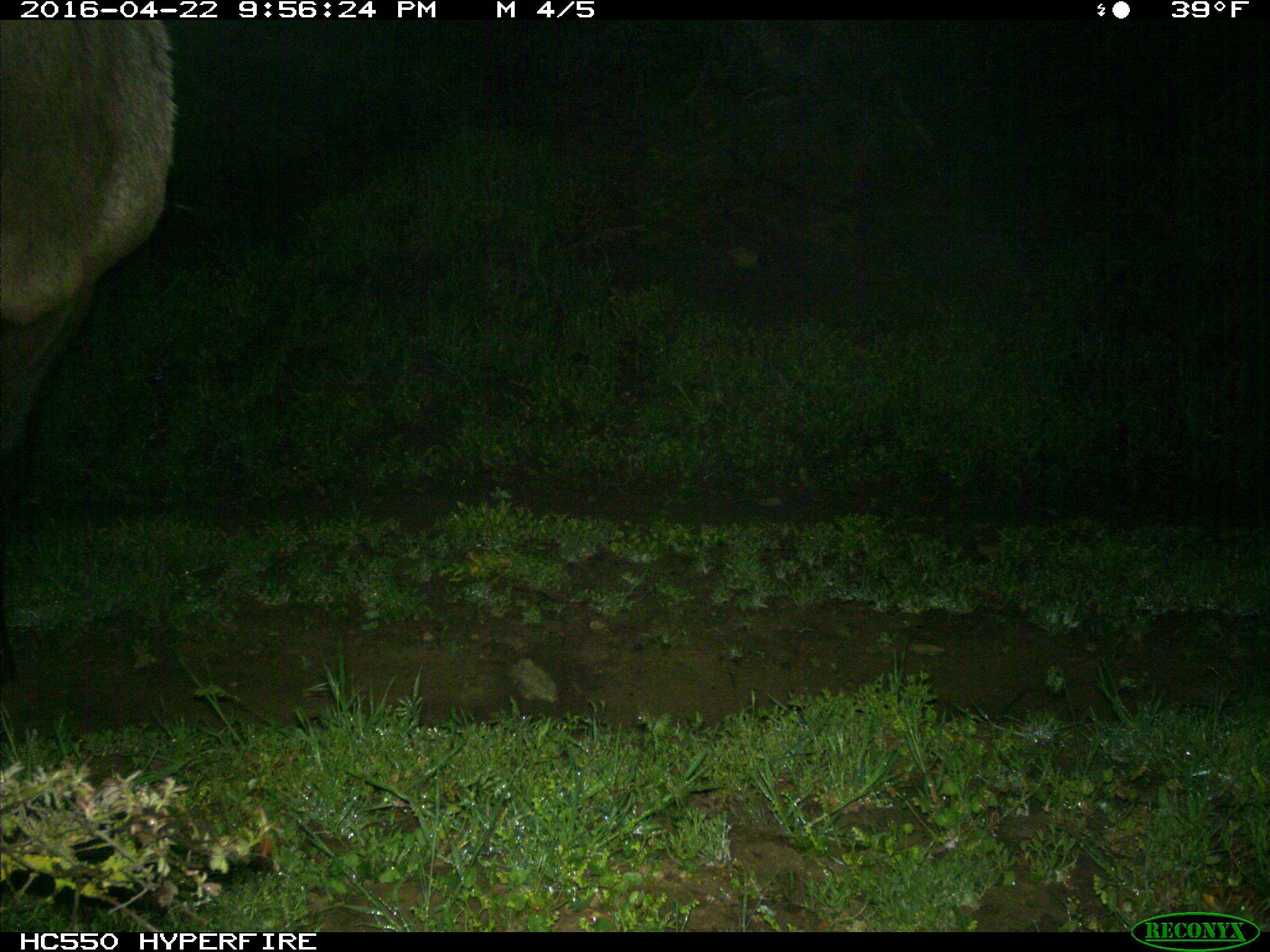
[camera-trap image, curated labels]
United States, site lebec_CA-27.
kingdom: Animalia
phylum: Chordata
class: Mammalia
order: Artiodactyla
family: Cervidae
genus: Cervus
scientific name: Cervus canadensis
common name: elk